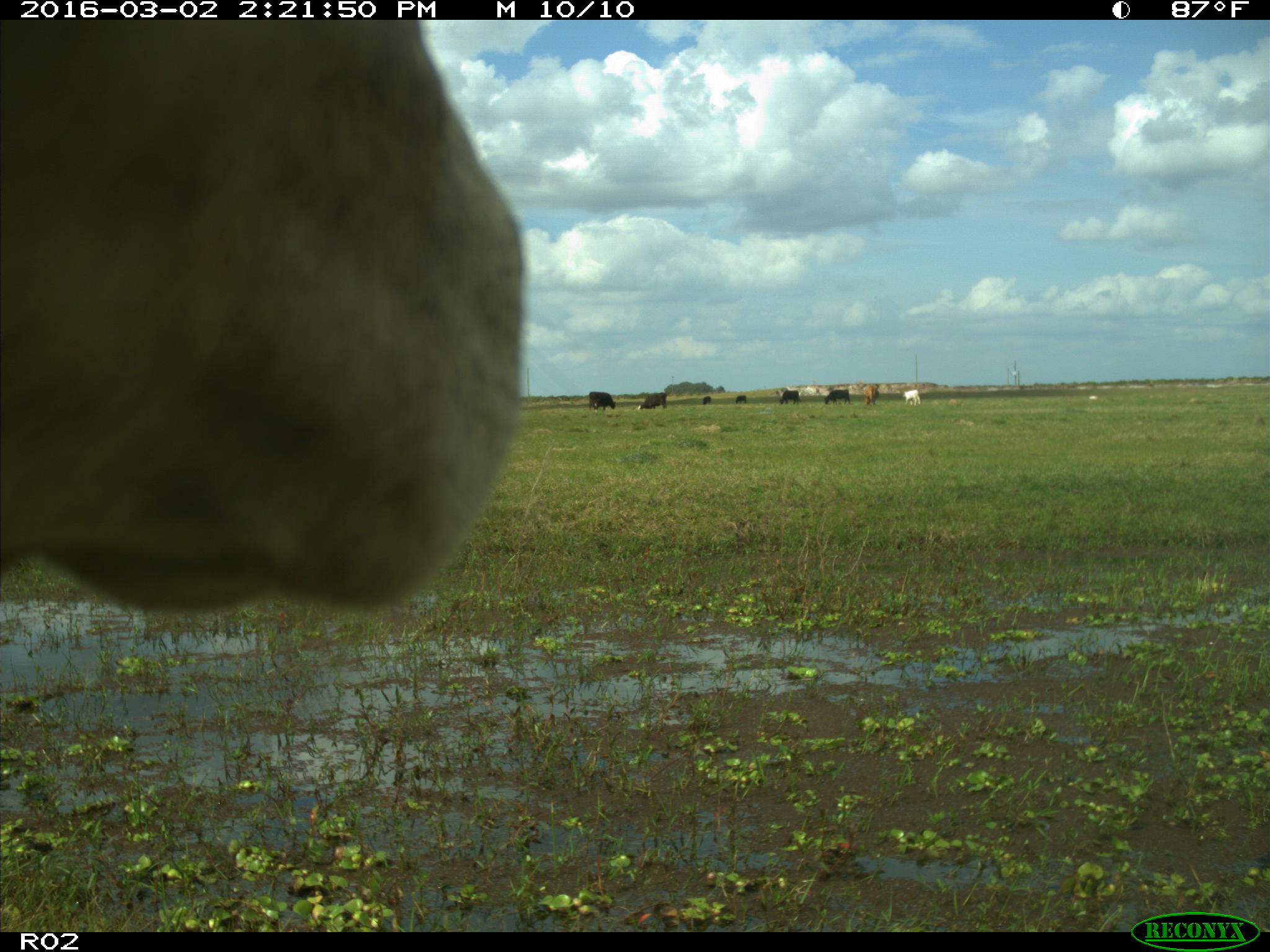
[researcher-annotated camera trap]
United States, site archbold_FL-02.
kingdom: Animalia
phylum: Chordata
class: Mammalia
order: Artiodactyla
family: Bovidae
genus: Bos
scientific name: Bos taurus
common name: domestic cow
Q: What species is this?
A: Bos taurus (domestic cow).